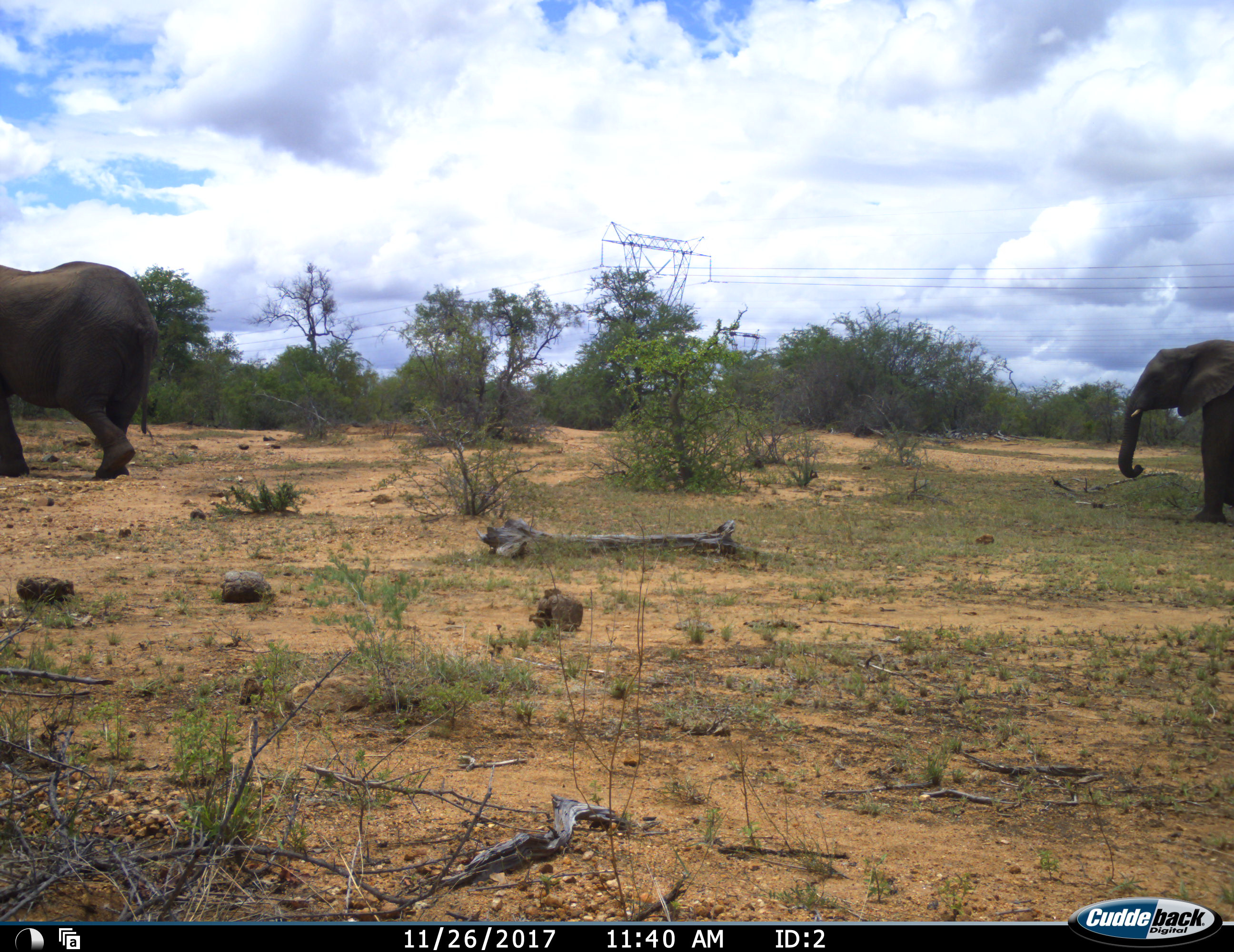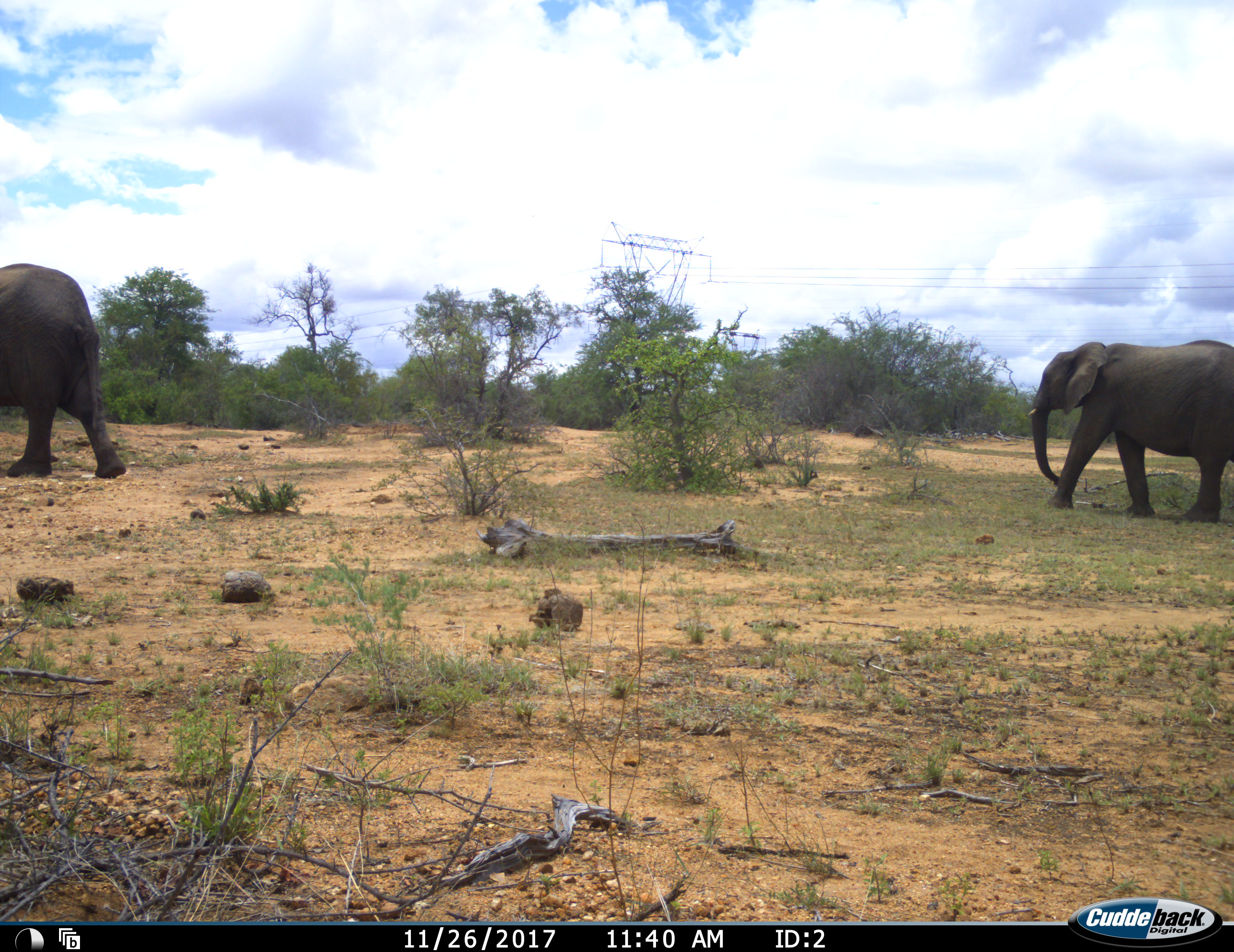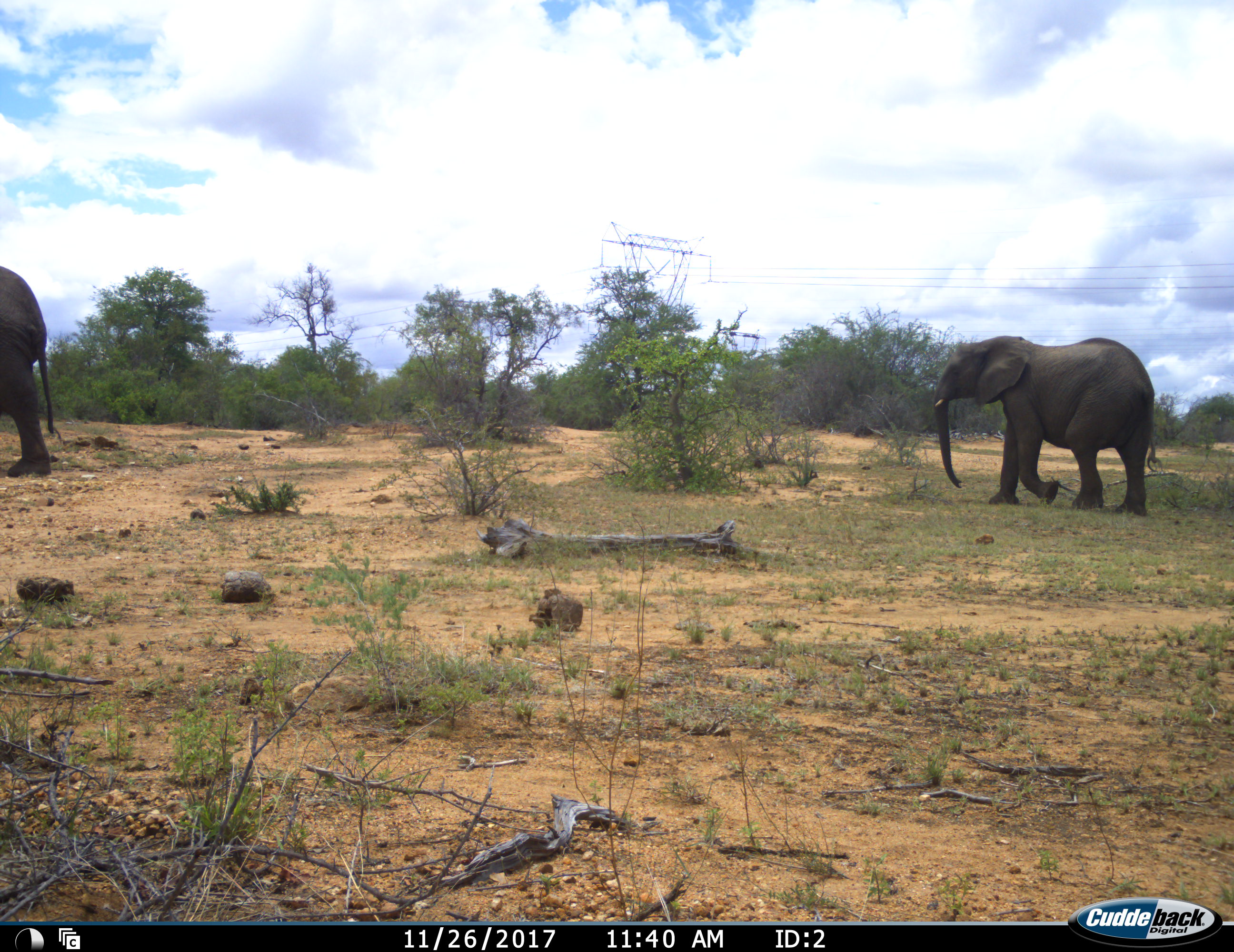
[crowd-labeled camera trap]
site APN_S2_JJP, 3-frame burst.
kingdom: Animalia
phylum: Chordata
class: Mammalia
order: Proboscidea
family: Elephantidae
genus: Loxodonta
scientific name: Loxodonta africana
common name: african bush elephant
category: elephant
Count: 2.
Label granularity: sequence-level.